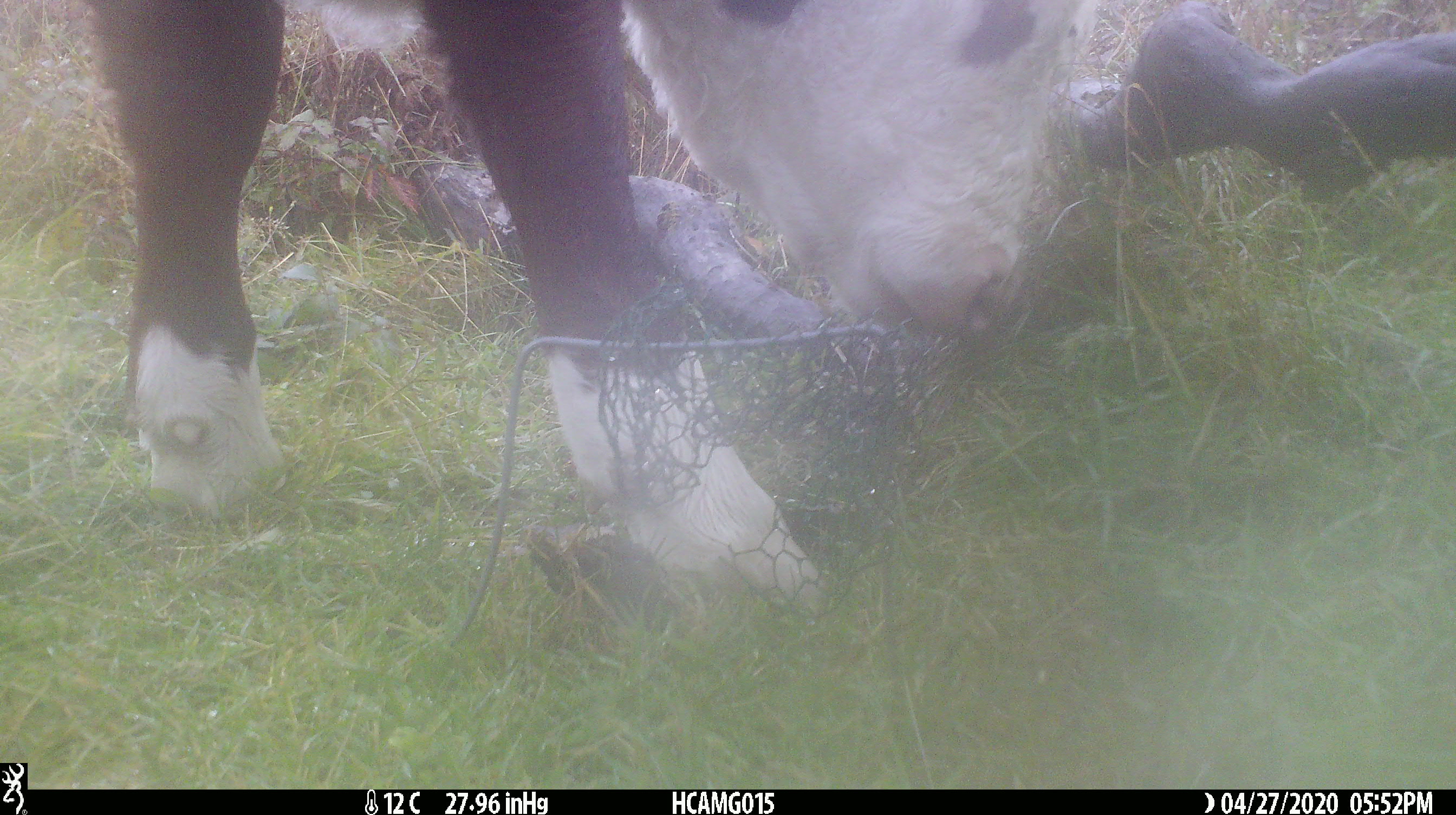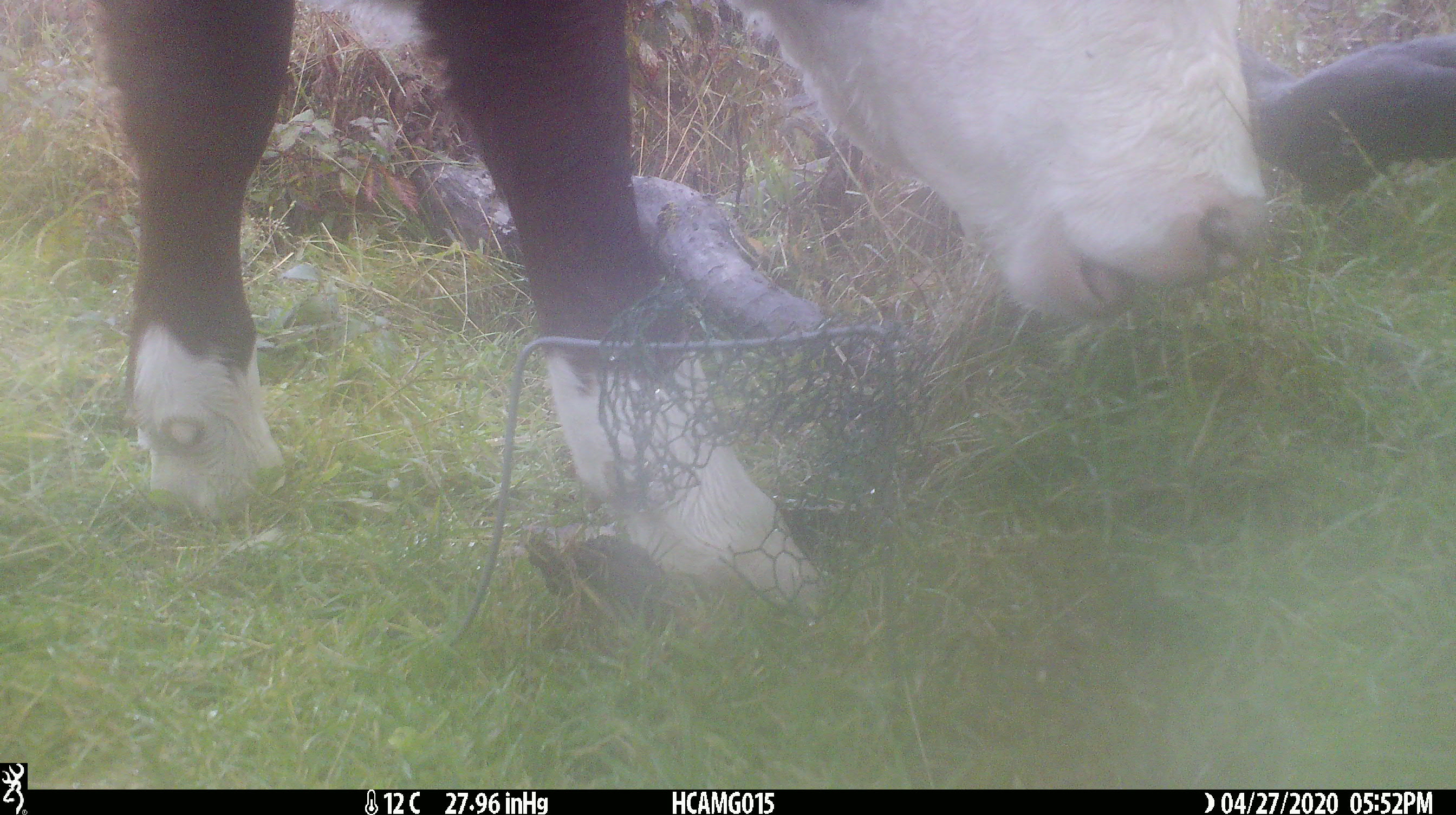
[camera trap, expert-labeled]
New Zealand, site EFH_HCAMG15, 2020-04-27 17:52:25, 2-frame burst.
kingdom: Animalia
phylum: Chordata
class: Mammalia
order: Artiodactyla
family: Bovidae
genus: Bos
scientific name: Bos taurus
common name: domestic cow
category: cow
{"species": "cow (domestic cow) (Bos taurus)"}